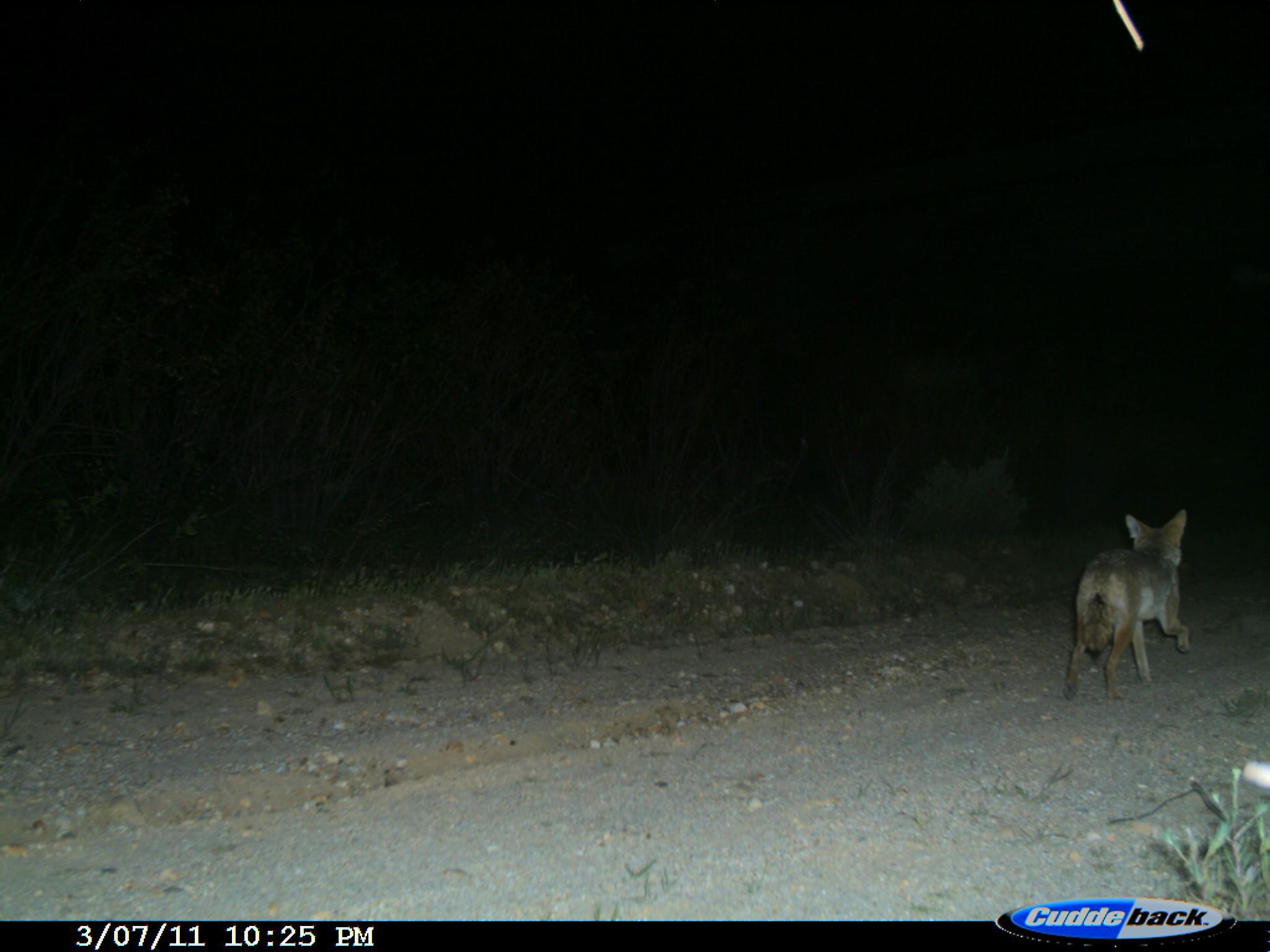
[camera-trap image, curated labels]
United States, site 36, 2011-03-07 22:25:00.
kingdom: Animalia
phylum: Chordata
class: Mammalia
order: Carnivora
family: Canidae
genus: Canis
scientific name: Canis latrans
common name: coyote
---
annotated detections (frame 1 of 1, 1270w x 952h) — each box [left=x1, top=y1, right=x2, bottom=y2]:
coyote: [left=1061, top=509, right=1191, bottom=700]